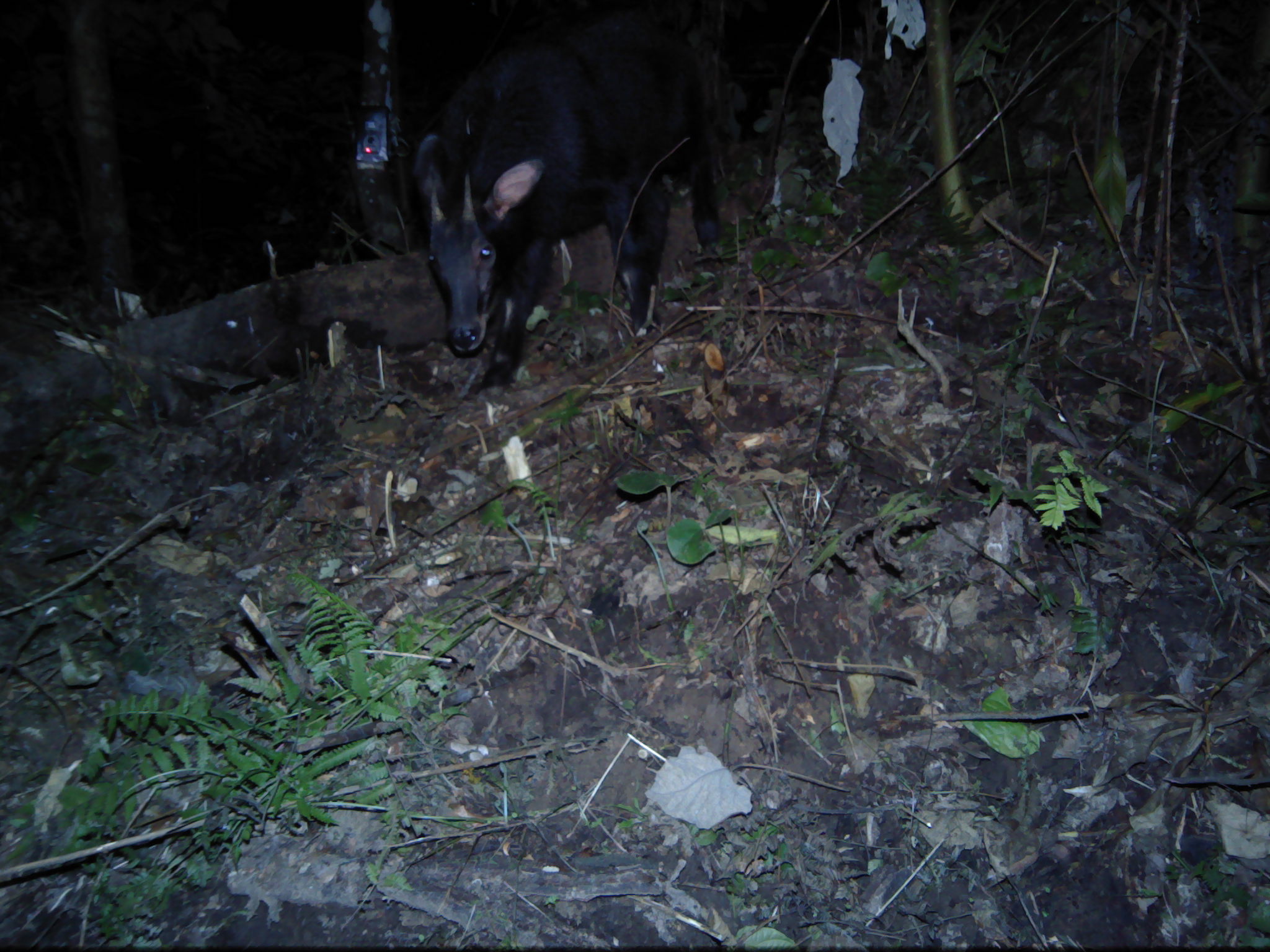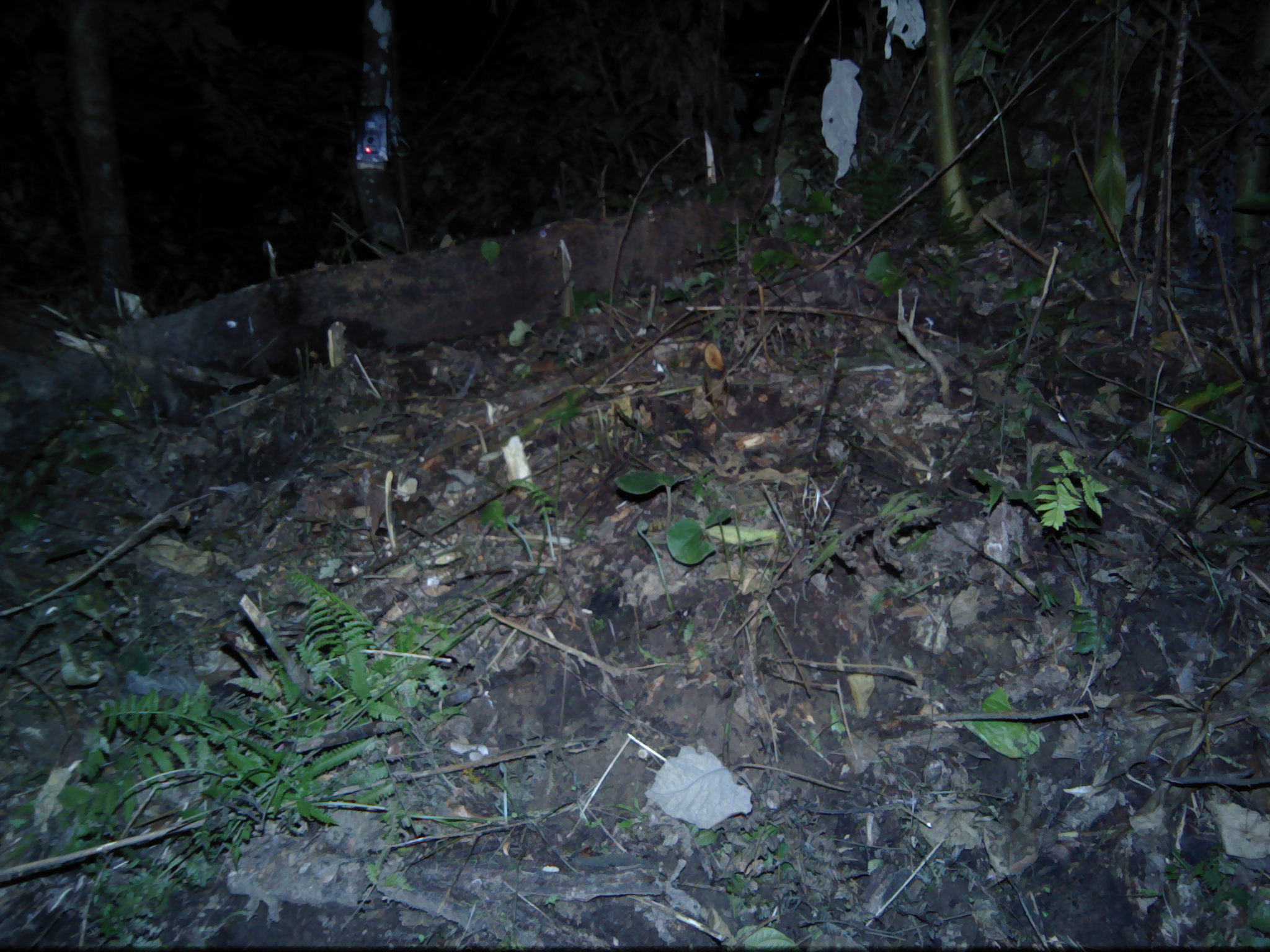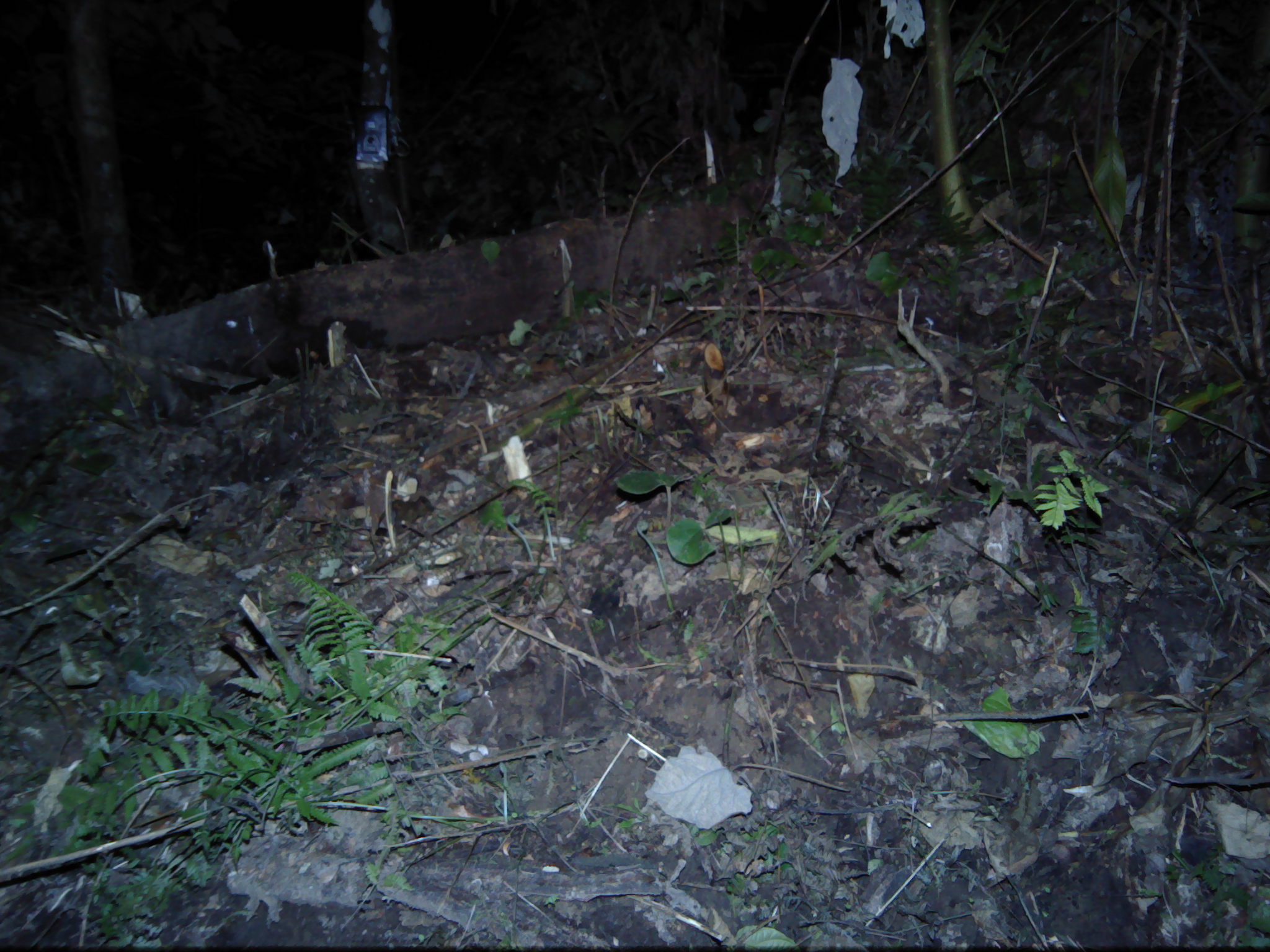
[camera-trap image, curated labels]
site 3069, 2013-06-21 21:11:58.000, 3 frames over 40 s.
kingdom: Animalia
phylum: Chordata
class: Mammalia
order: Artiodactyla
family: Bovidae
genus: Capricornis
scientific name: Capricornis sumatraensis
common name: southern serow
Capricornis sumatraensis (southern serow), count 1.